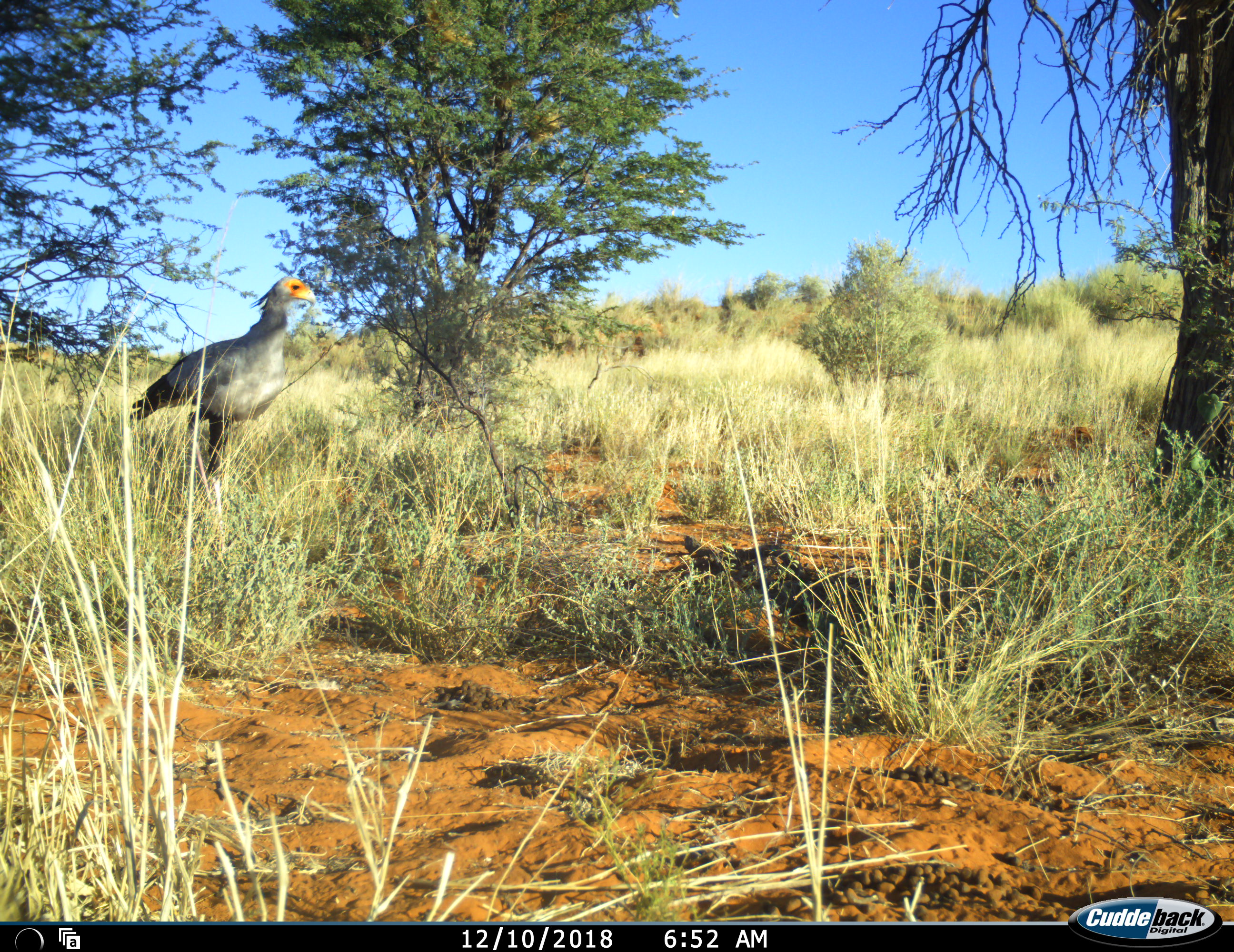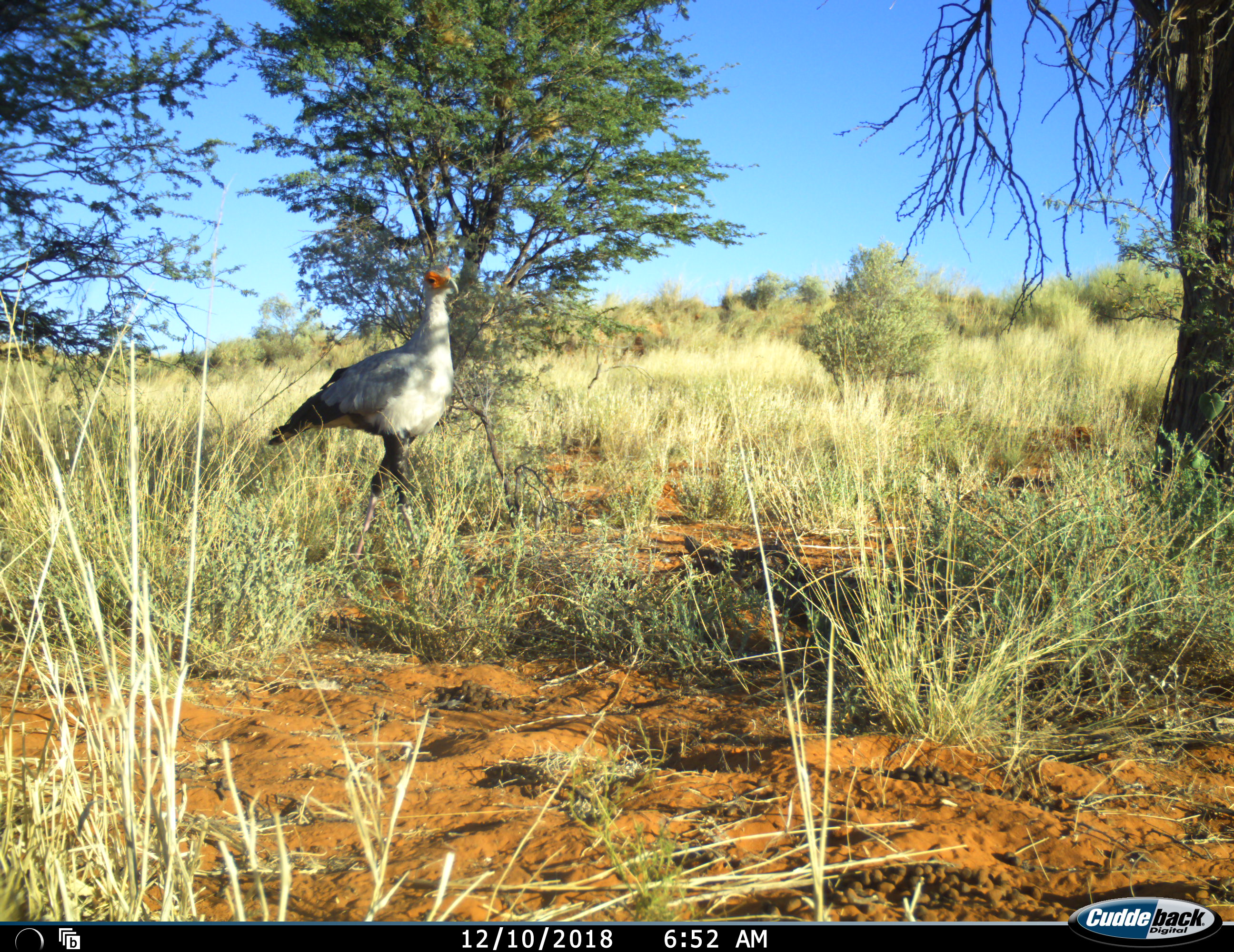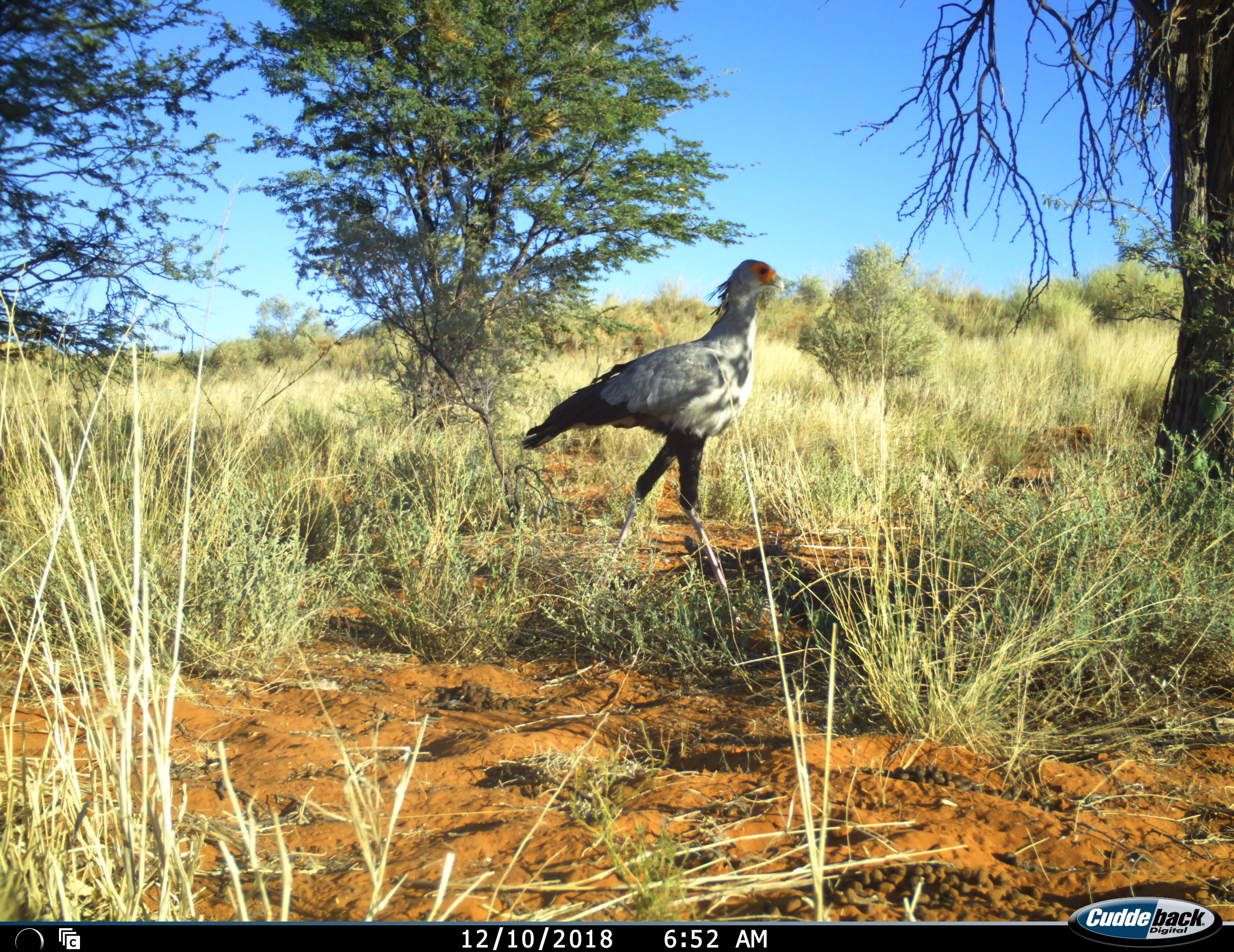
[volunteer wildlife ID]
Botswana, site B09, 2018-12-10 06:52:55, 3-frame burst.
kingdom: Animalia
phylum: Chordata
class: Aves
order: Accipitriformes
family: Sagittariidae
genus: Sagittarius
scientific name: Sagittarius serpentarius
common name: secretarybird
Secretarybird (Sagittarius serpentarius), count 1. Behavior (volunteer vote fractions): standing 10%, resting 0%, moving 100%, interacting 0%. Young present (vote fraction): 0%. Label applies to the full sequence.